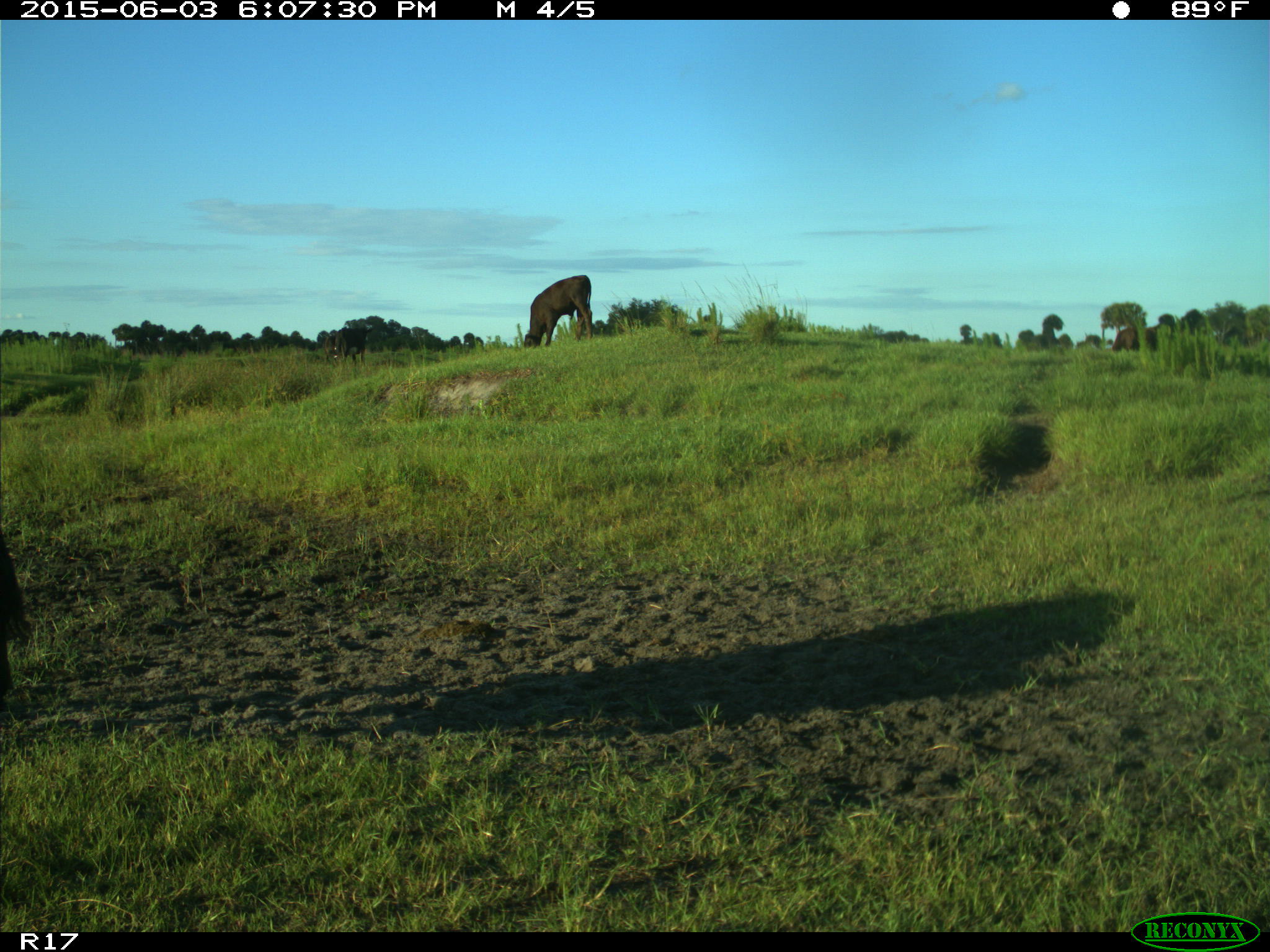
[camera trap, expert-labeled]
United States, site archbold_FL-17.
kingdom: Animalia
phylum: Chordata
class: Mammalia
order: Artiodactyla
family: Bovidae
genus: Bos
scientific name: Bos taurus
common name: domestic cow